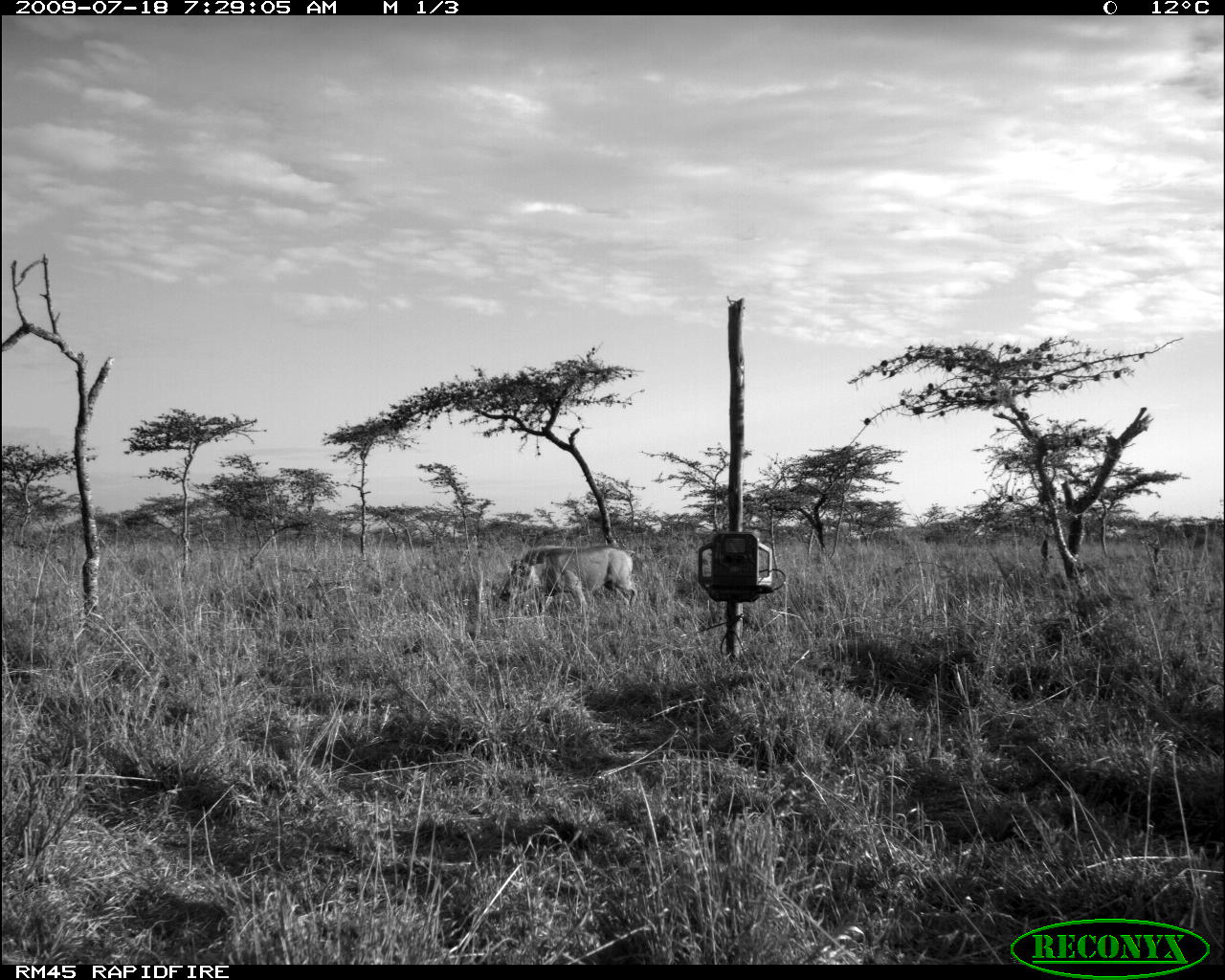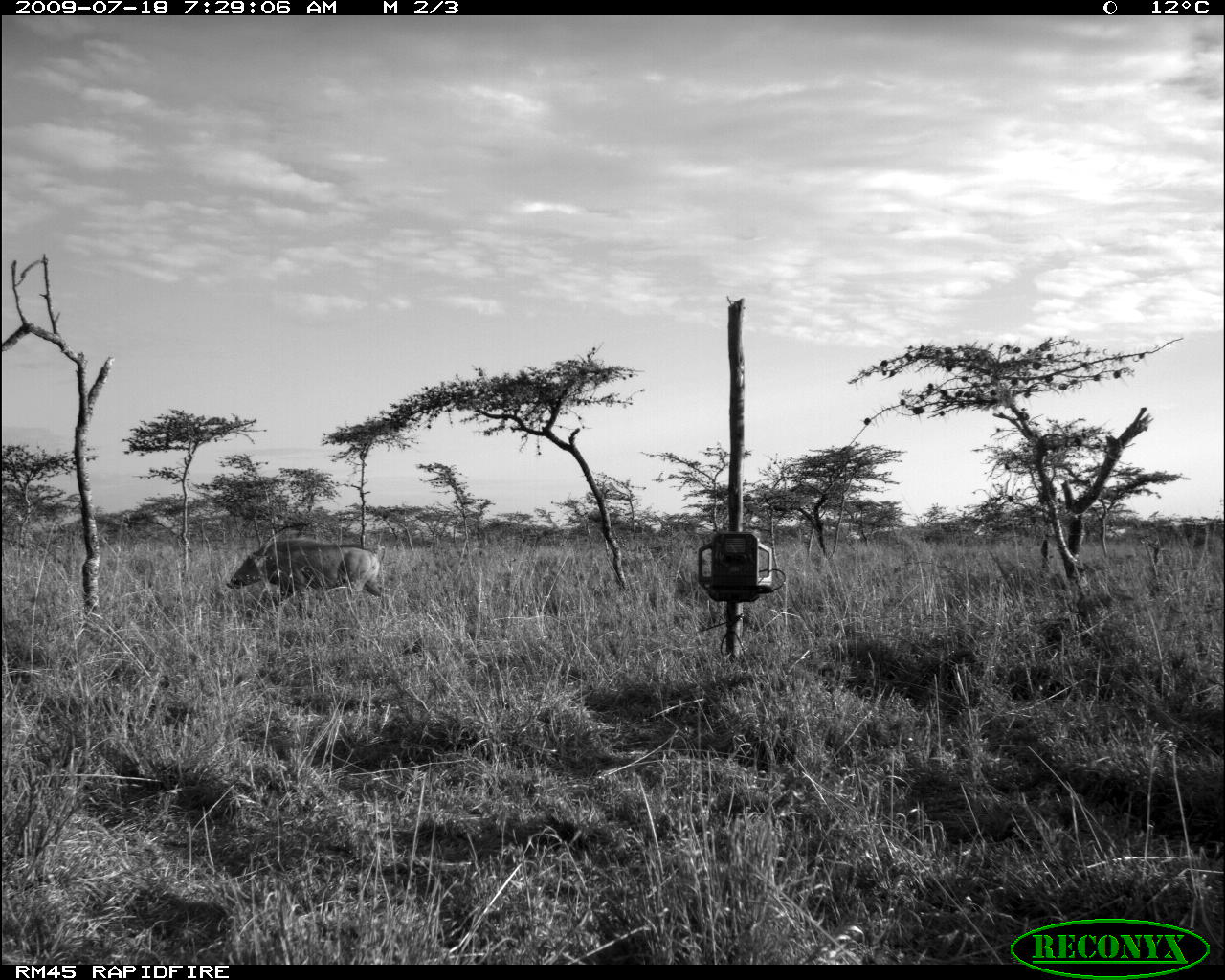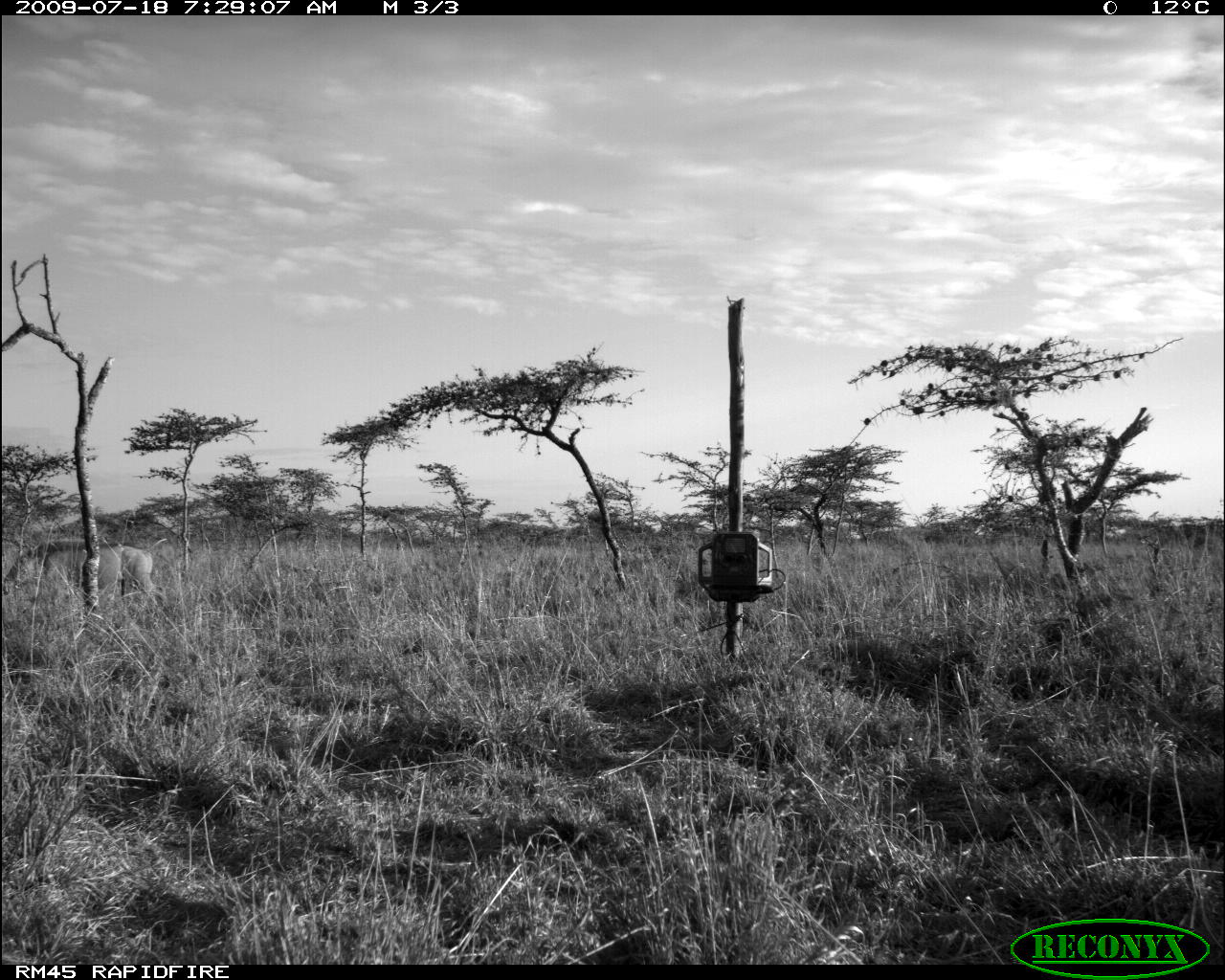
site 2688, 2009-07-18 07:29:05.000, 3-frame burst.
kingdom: Animalia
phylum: Chordata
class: Mammalia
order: Artiodactyla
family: Suidae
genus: Phacochoerus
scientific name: Phacochoerus africanus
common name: common warthog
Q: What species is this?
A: Phacochoerus africanus (common warthog).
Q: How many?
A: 1.